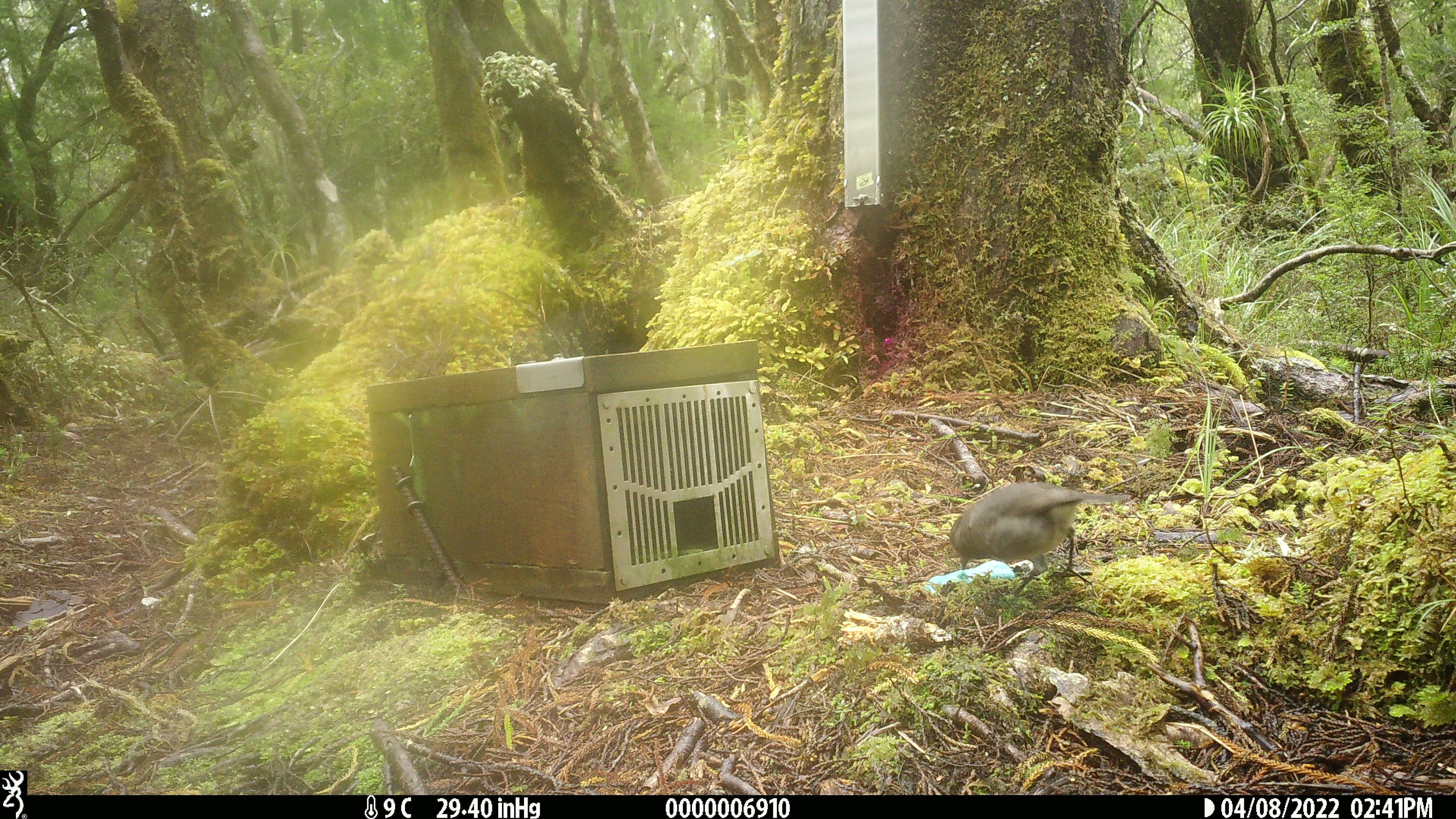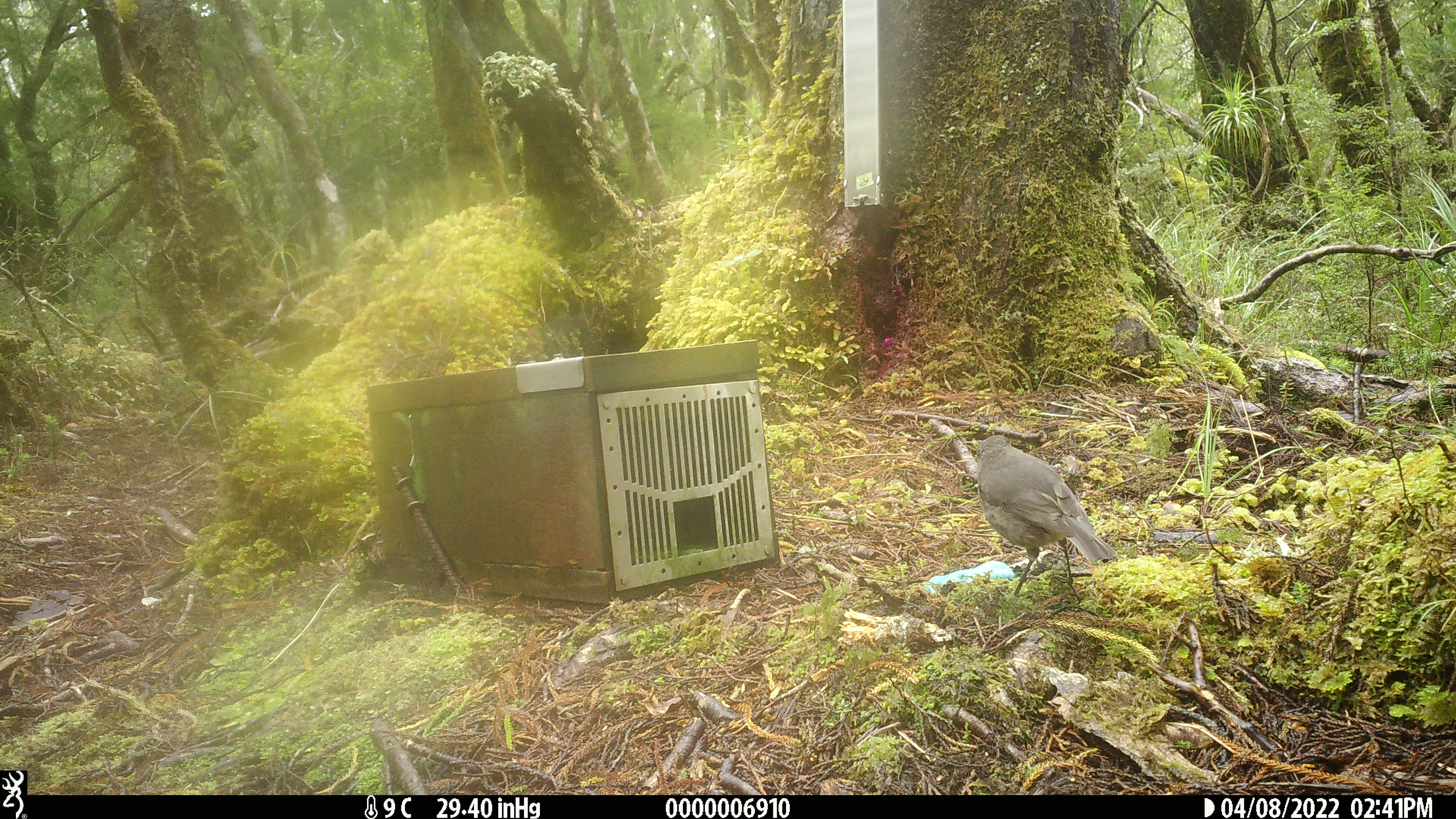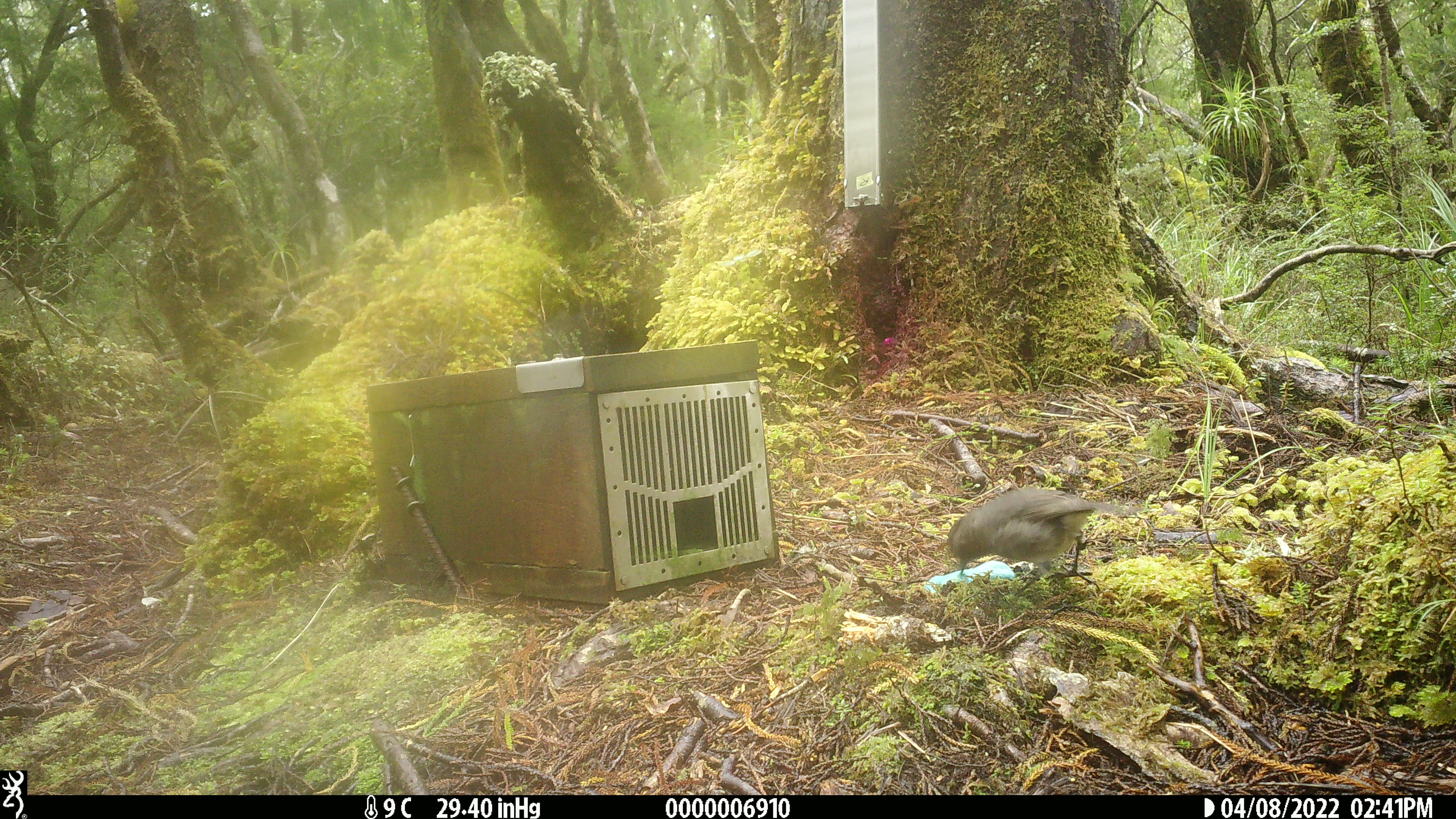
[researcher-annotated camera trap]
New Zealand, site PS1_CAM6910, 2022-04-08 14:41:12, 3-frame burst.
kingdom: Animalia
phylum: Chordata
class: Aves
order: Passeriformes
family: Petroicidae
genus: Petroica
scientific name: Petroica australis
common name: new zealand robin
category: robin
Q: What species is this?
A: Robin (new zealand robin) (Petroica australis).